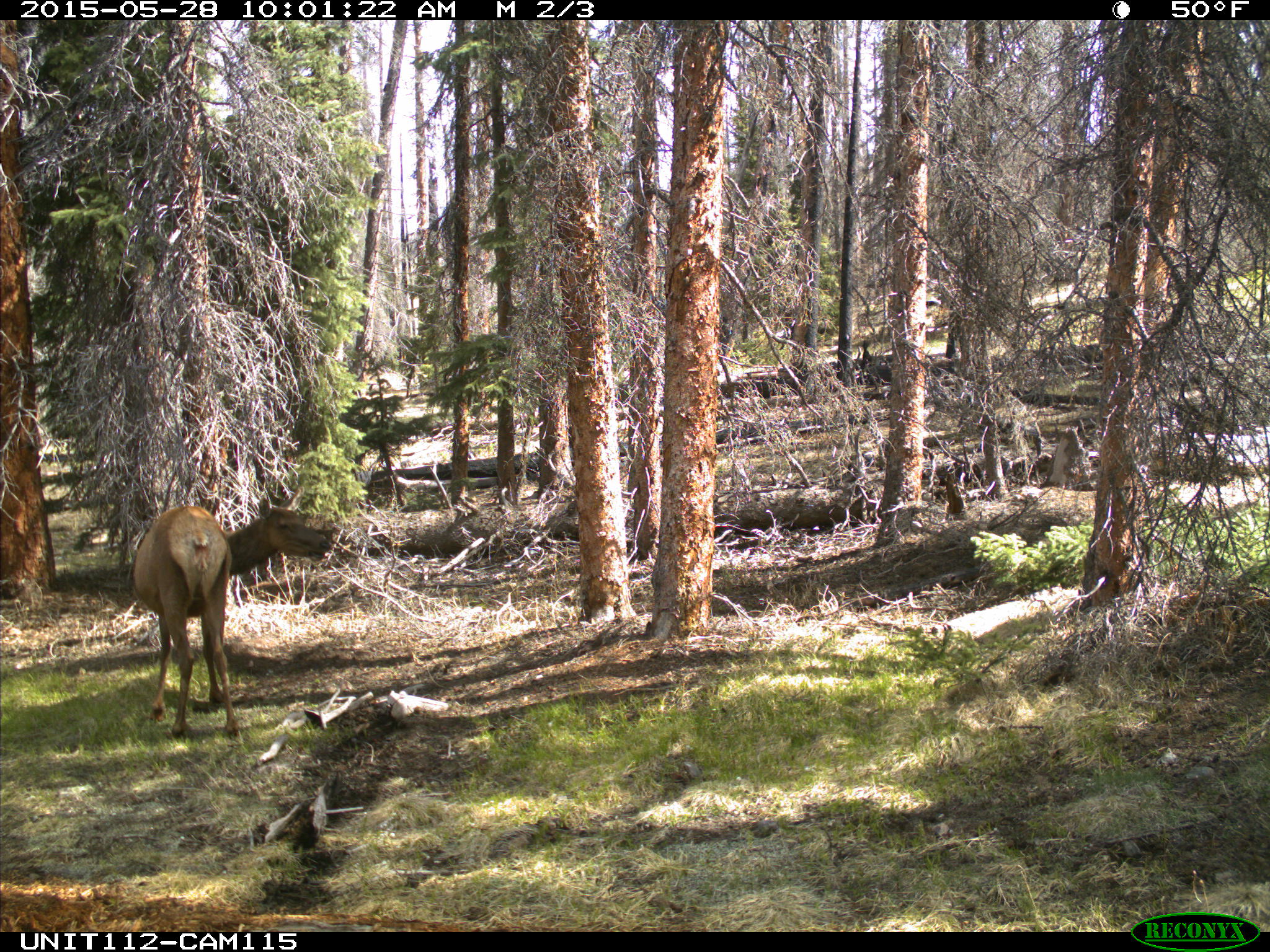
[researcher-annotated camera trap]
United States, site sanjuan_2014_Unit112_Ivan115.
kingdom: Animalia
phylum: Chordata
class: Mammalia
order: Artiodactyla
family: Cervidae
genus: Cervus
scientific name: Cervus elaphus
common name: red deer